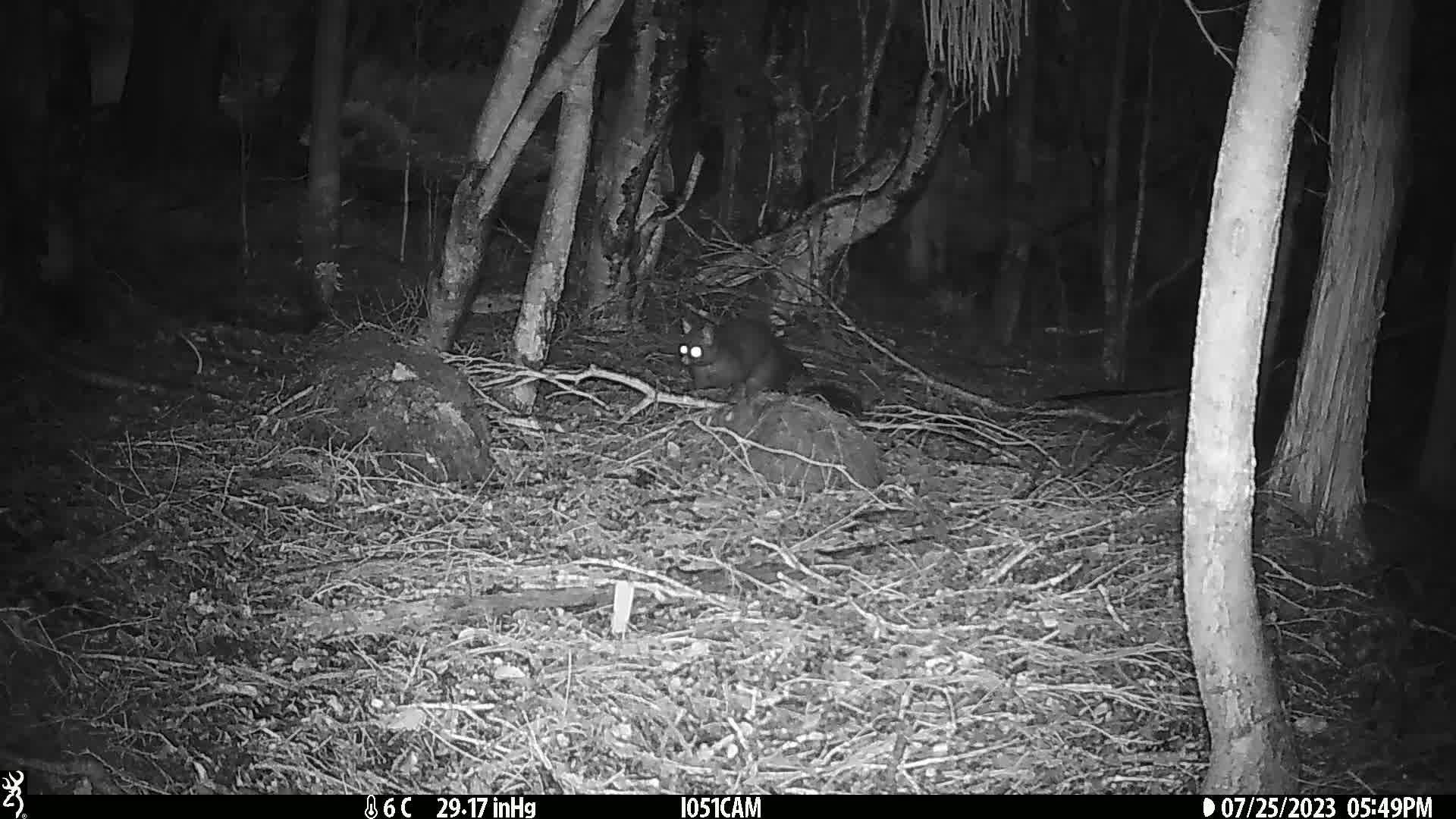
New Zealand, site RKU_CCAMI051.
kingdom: Animalia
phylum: Chordata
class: Mammalia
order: Diprotodontia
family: Phalangeridae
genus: Trichosurus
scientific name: Trichosurus vulpecula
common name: common brushtail possum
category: possum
Possum (common brushtail possum) (Trichosurus vulpecula).